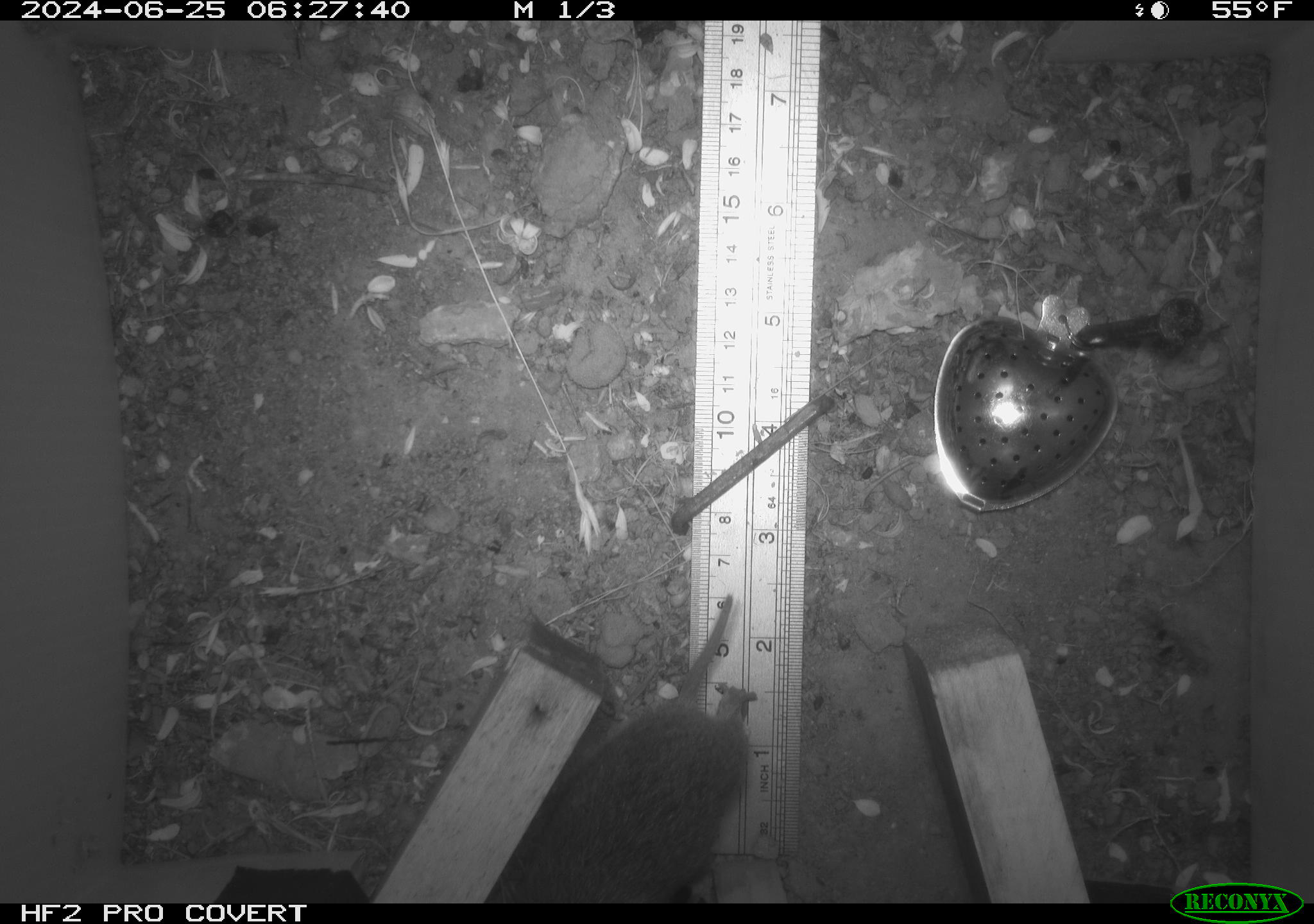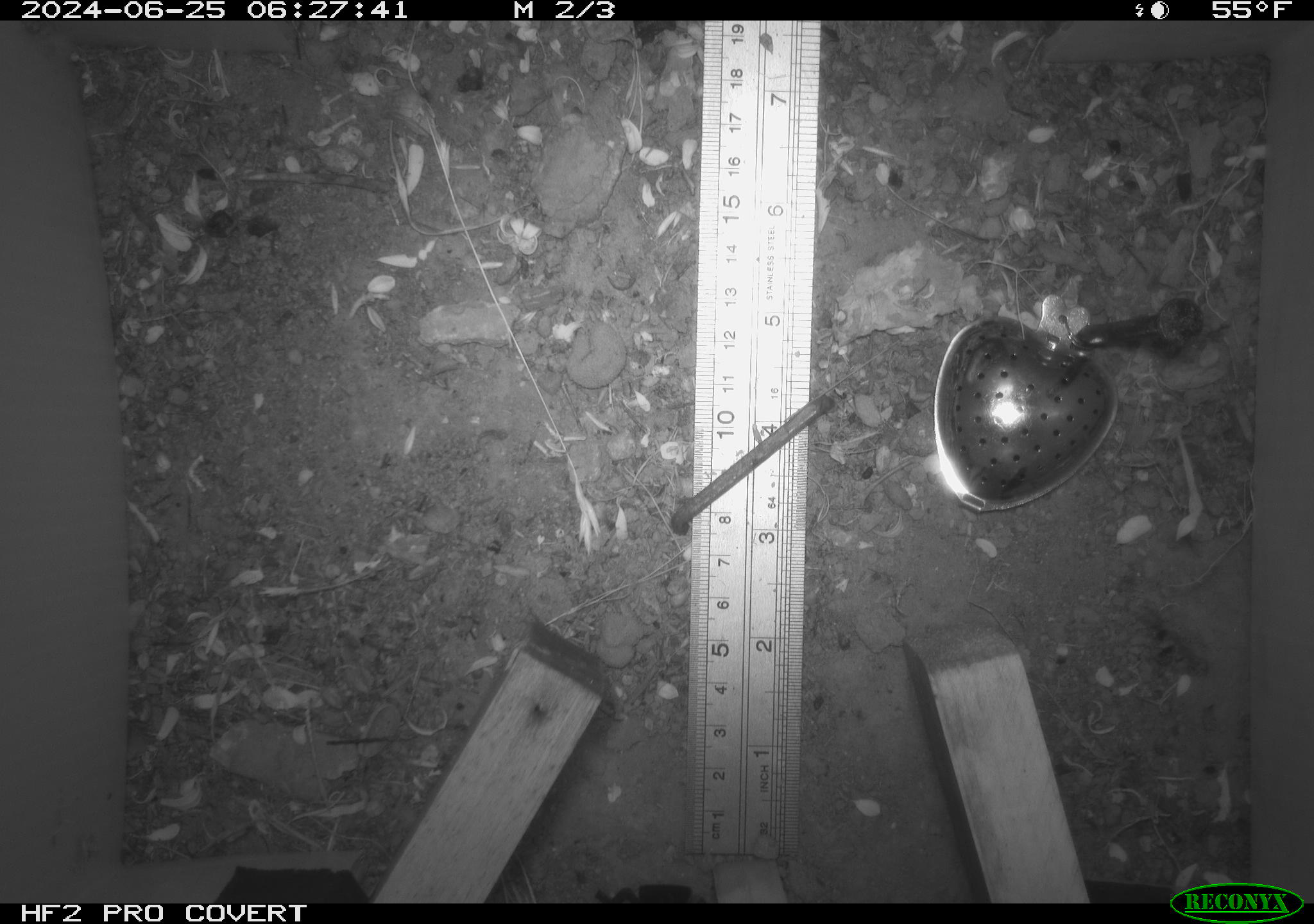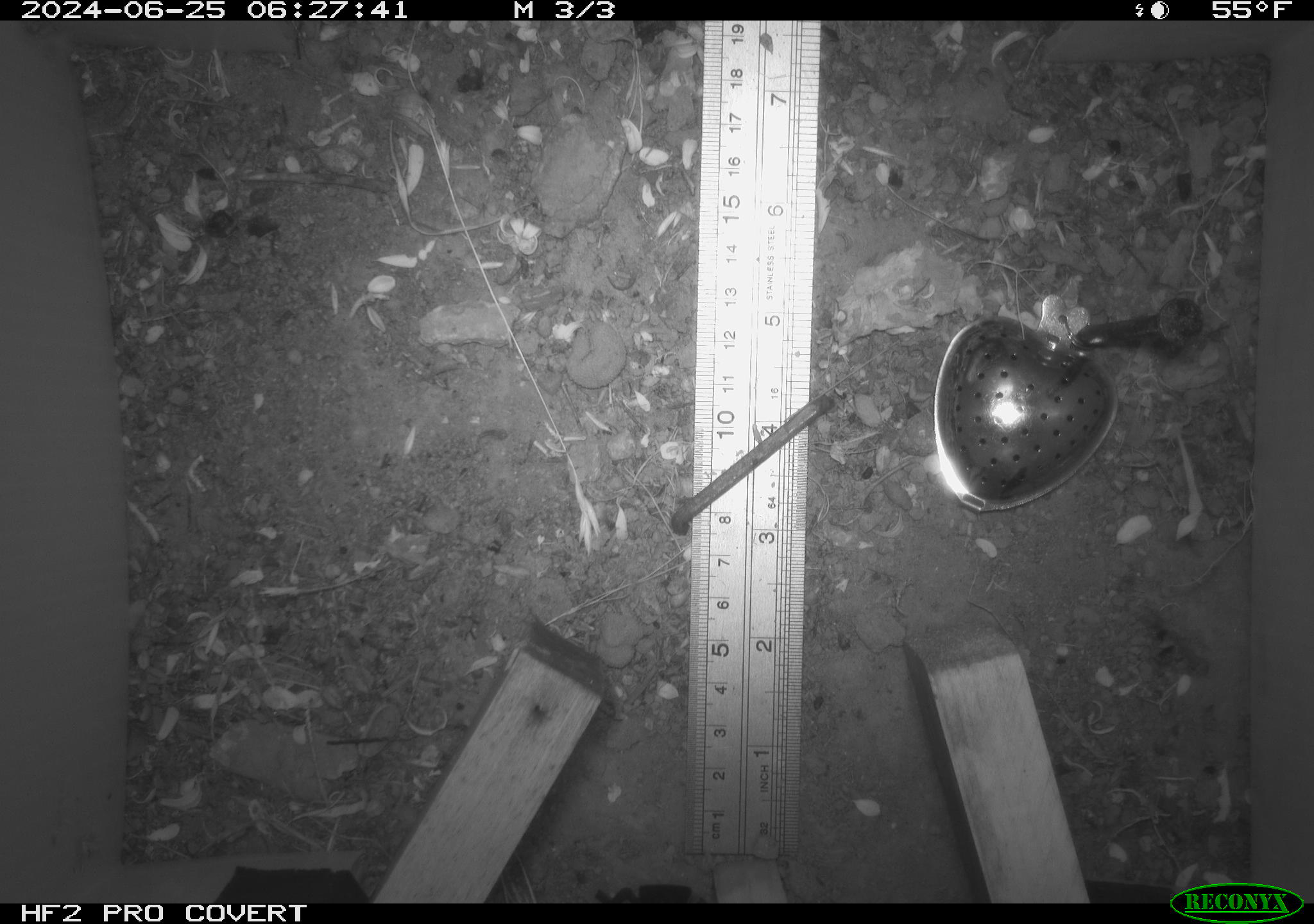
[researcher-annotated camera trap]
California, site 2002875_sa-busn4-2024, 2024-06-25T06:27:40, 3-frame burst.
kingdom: Animalia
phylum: Chordata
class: Mammalia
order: Rodentia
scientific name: Rodentia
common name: rodent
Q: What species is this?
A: Rodent (Rodentia).